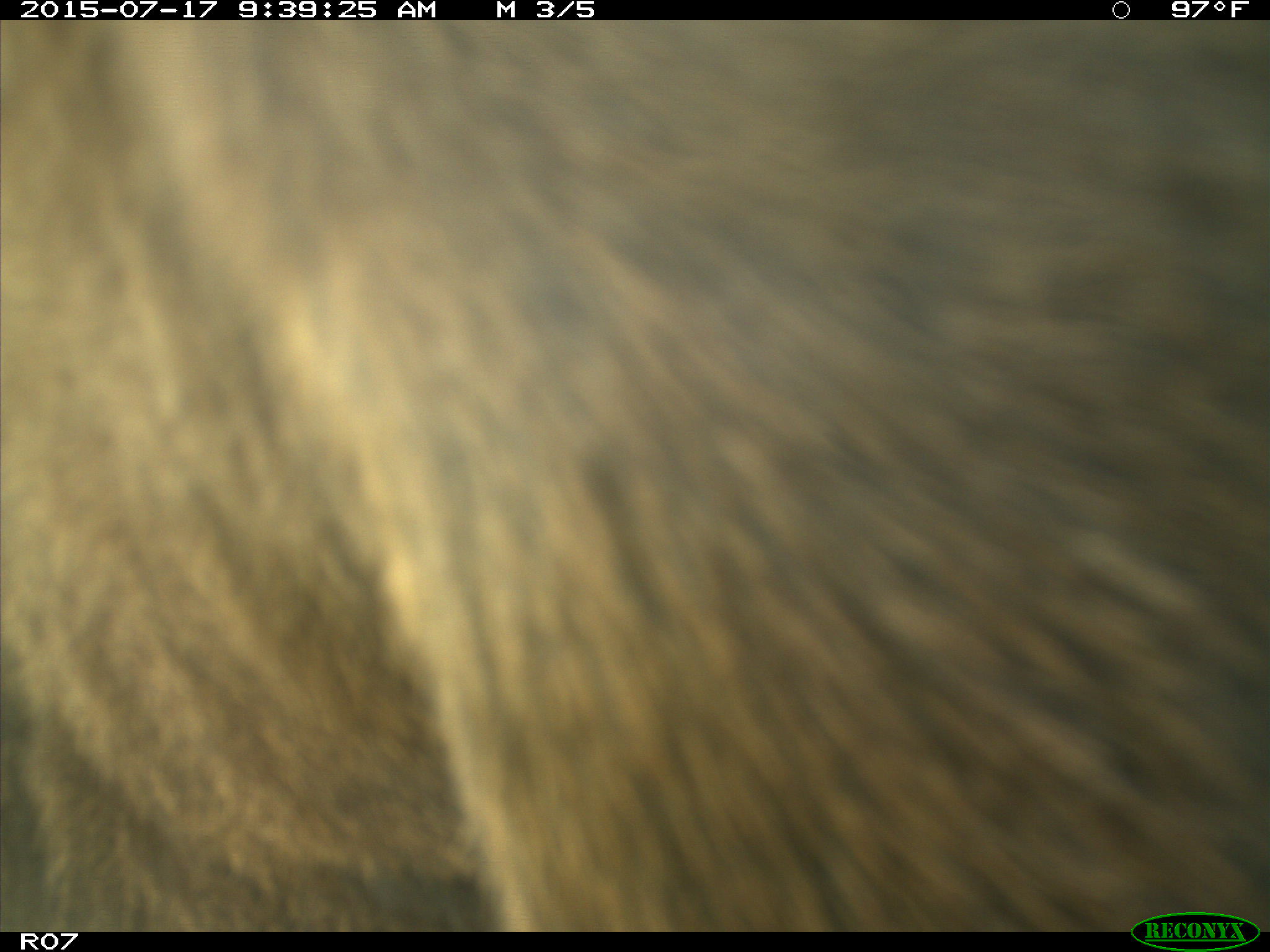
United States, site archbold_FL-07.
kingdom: Animalia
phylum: Chordata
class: Mammalia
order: Artiodactyla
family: Bovidae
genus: Bos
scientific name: Bos taurus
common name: domestic cow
Bos taurus (domestic cow).